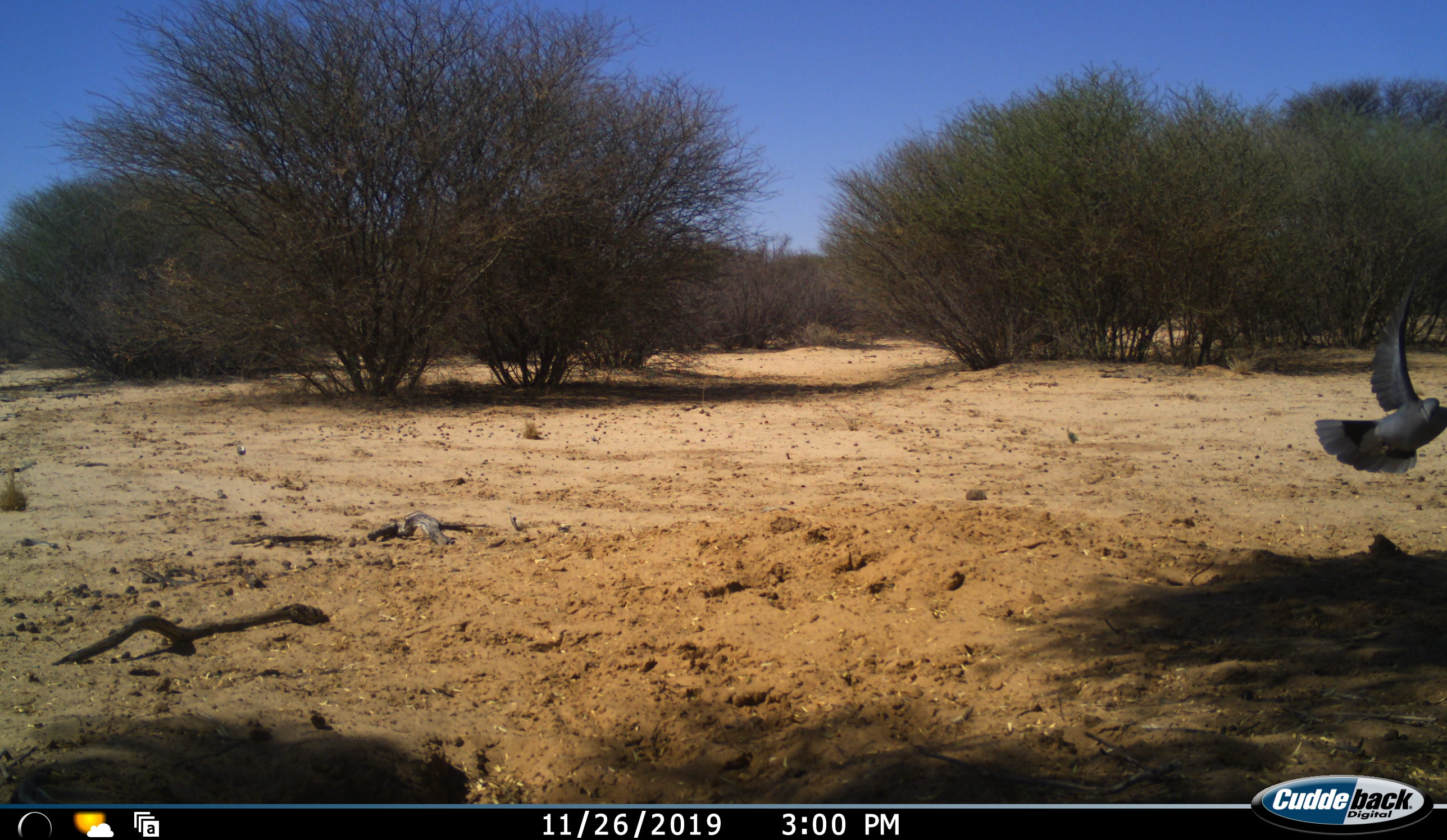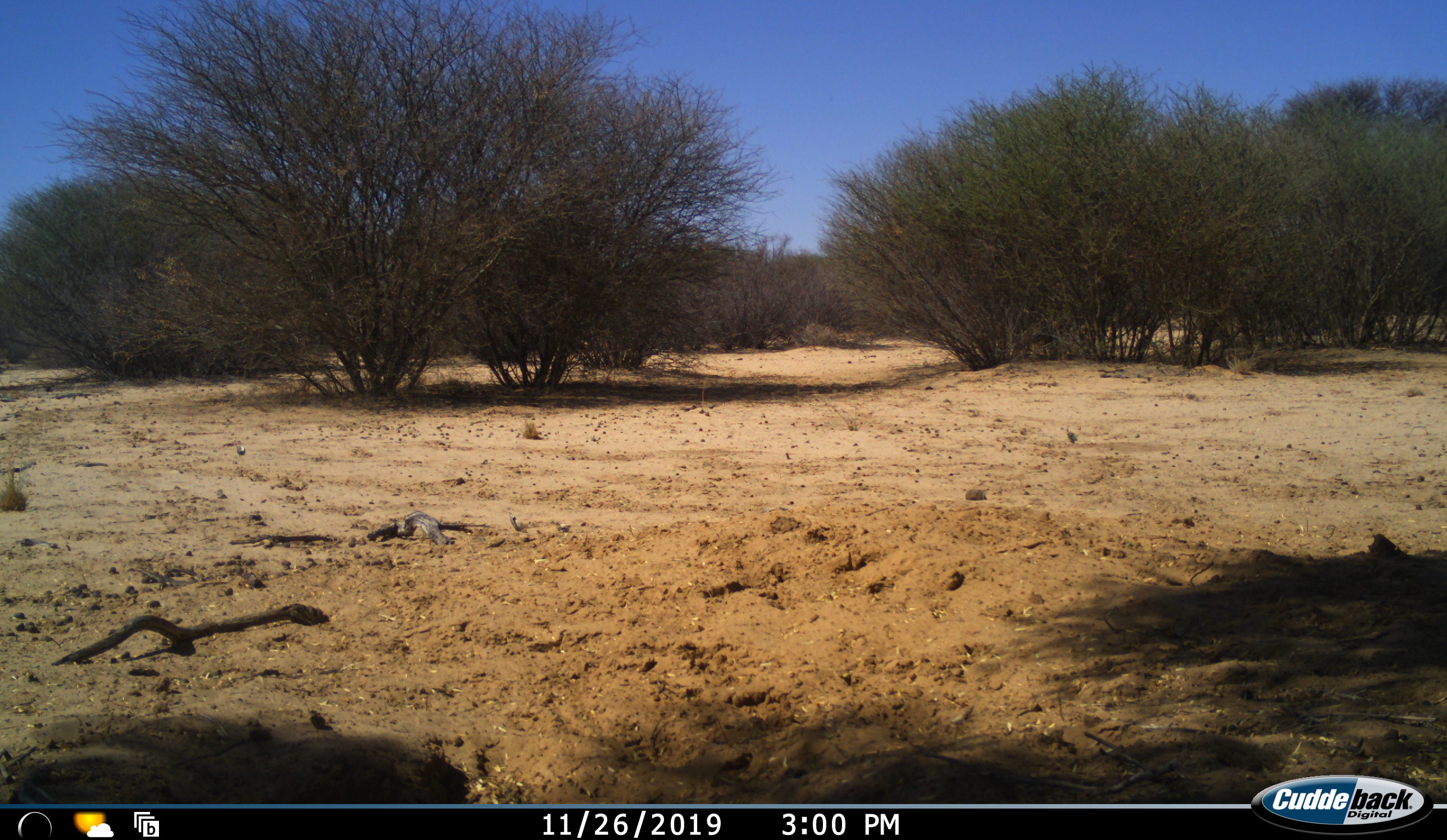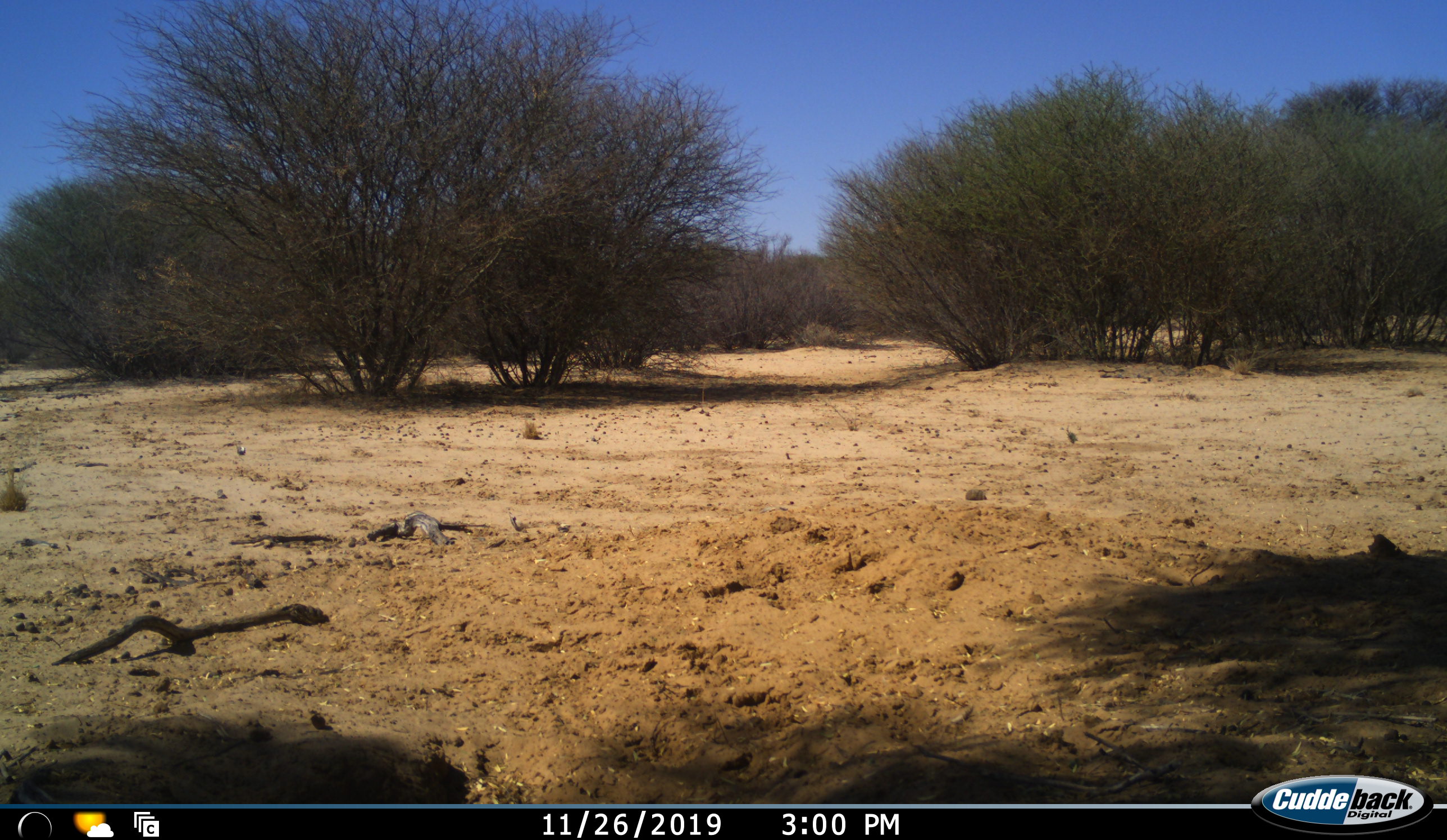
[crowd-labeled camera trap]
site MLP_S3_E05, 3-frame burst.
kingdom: Animalia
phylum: Chordata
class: Aves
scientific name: Aves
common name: bird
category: birdother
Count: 1.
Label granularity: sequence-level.